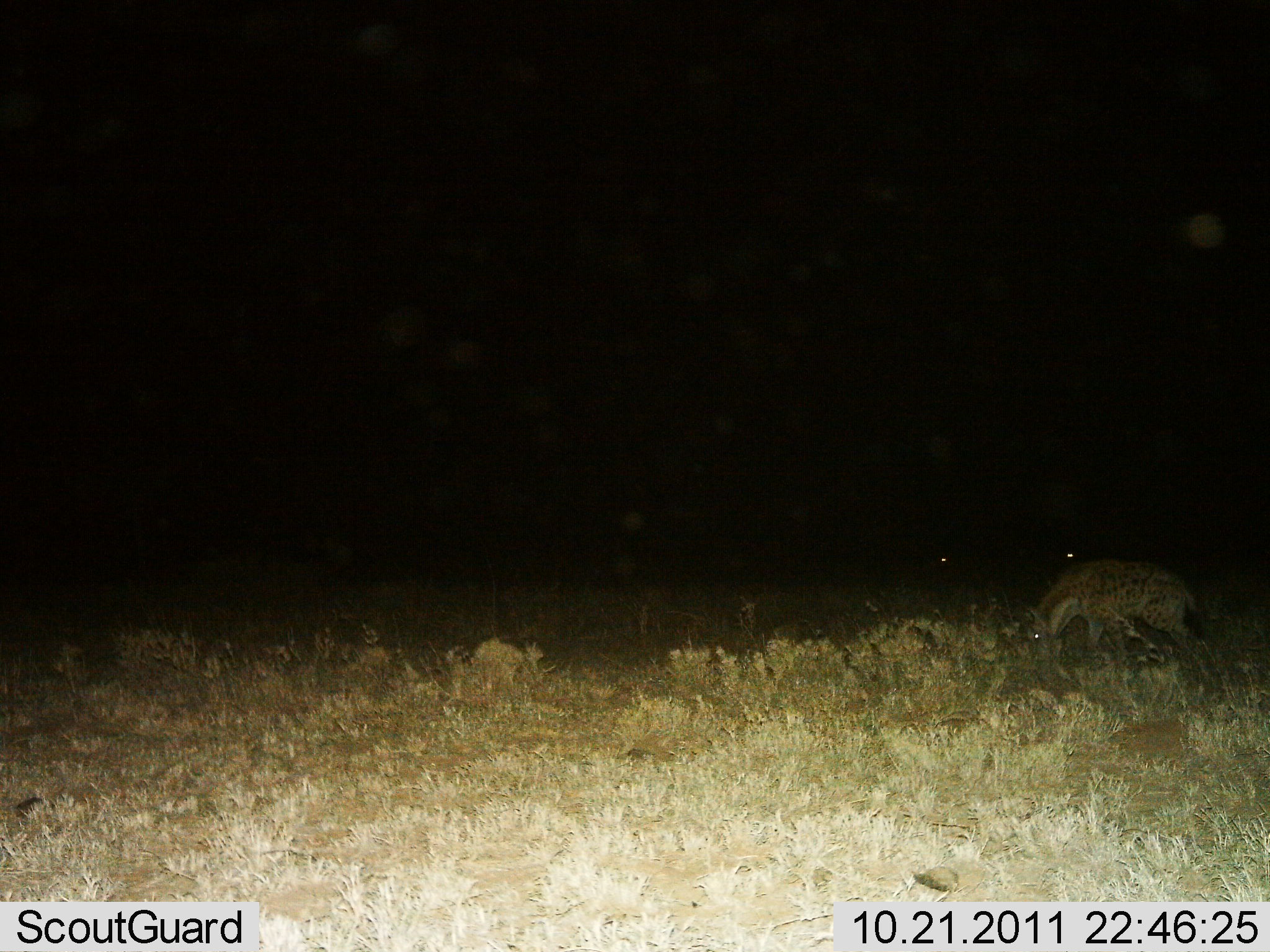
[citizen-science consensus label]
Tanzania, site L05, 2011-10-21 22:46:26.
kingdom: Animalia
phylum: Chordata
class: Mammalia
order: Carnivora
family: Hyaenidae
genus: Crocuta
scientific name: Crocuta crocuta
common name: spotted hyena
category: hyenaspotted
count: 1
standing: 23%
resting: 0%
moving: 46%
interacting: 0%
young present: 0%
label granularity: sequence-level